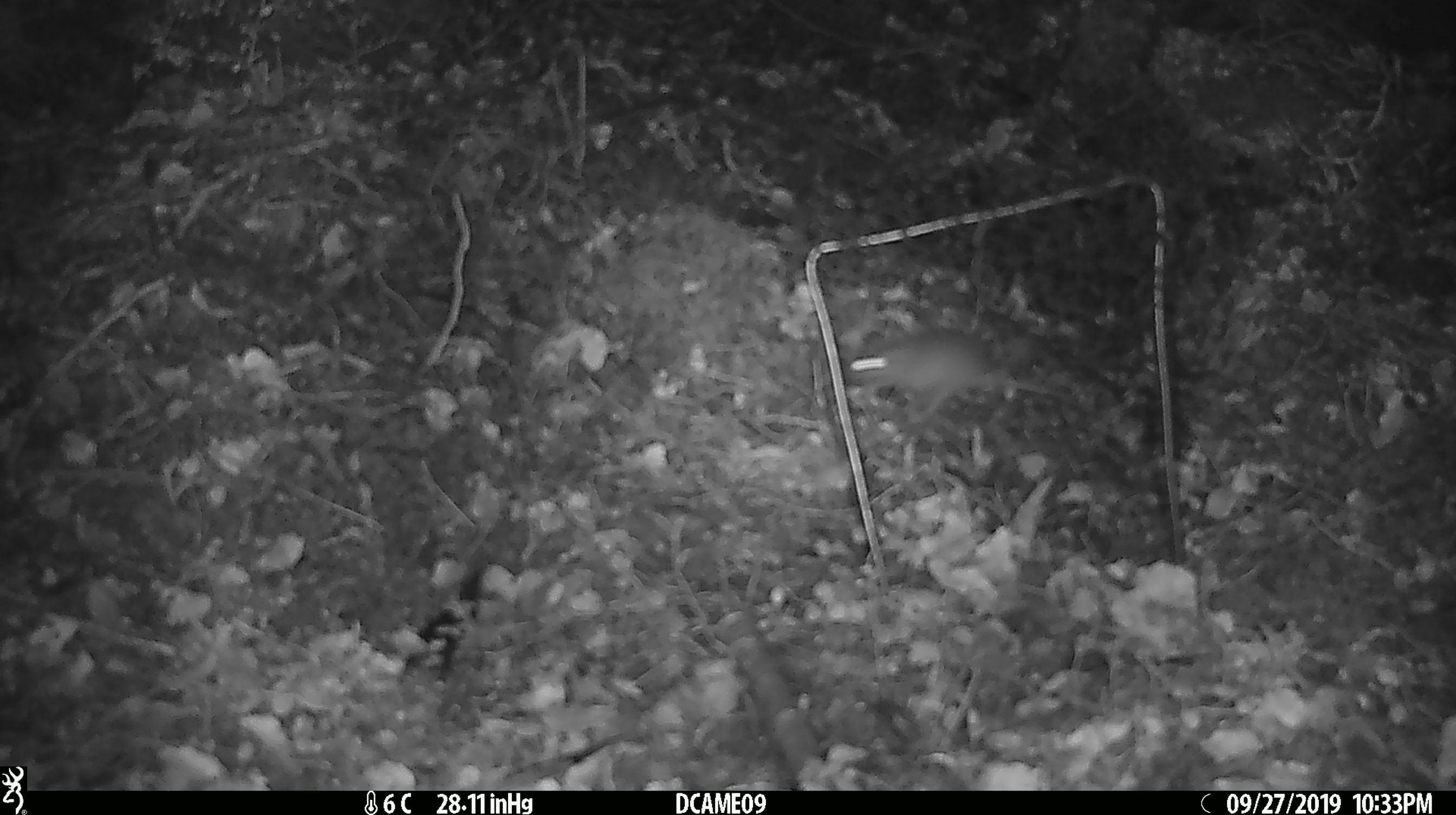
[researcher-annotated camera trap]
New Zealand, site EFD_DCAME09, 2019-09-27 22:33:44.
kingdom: Animalia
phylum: Chordata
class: Mammalia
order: Rodentia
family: Muridae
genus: Mus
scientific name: Mus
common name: mouse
Mouse (Mus).